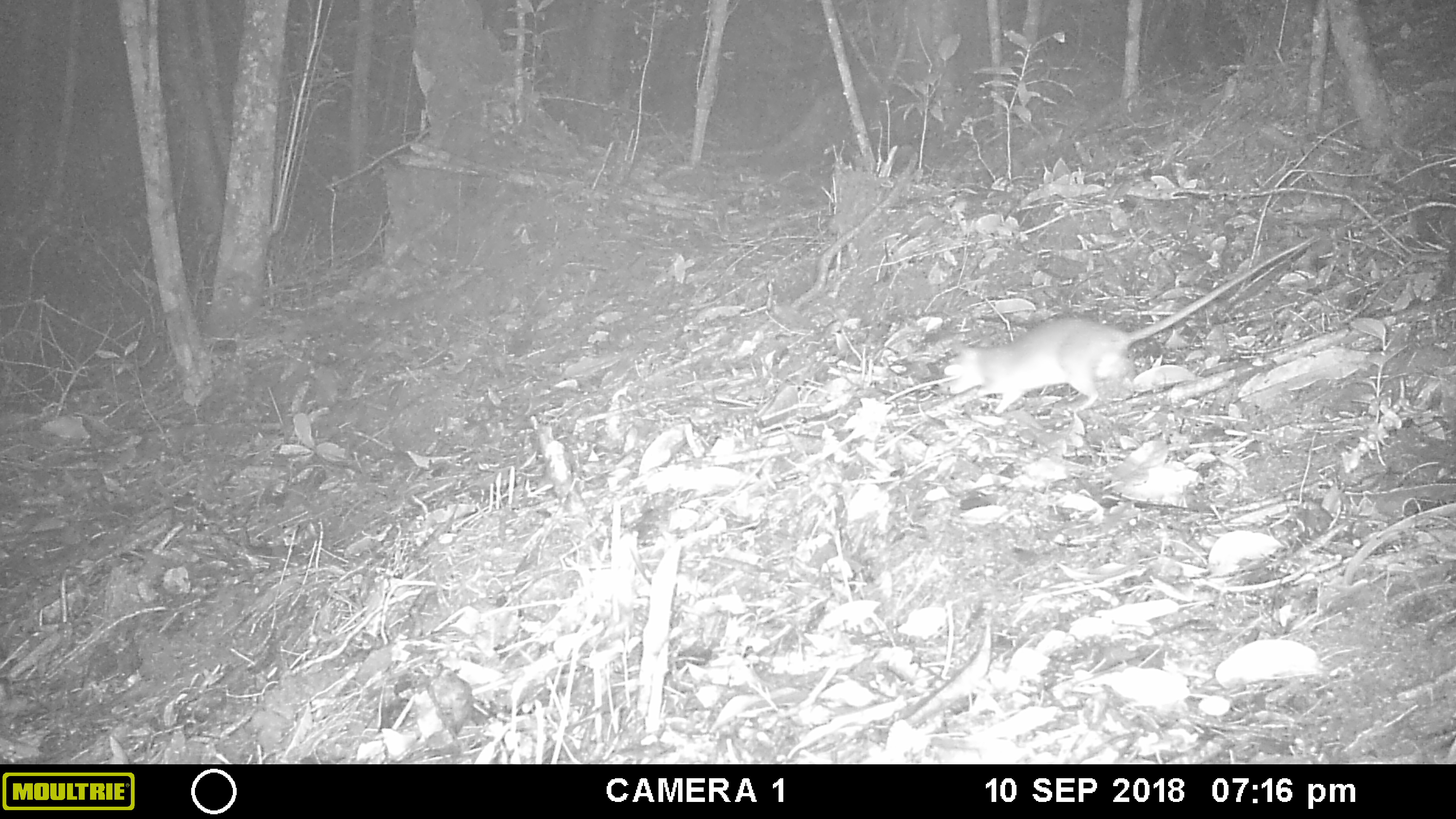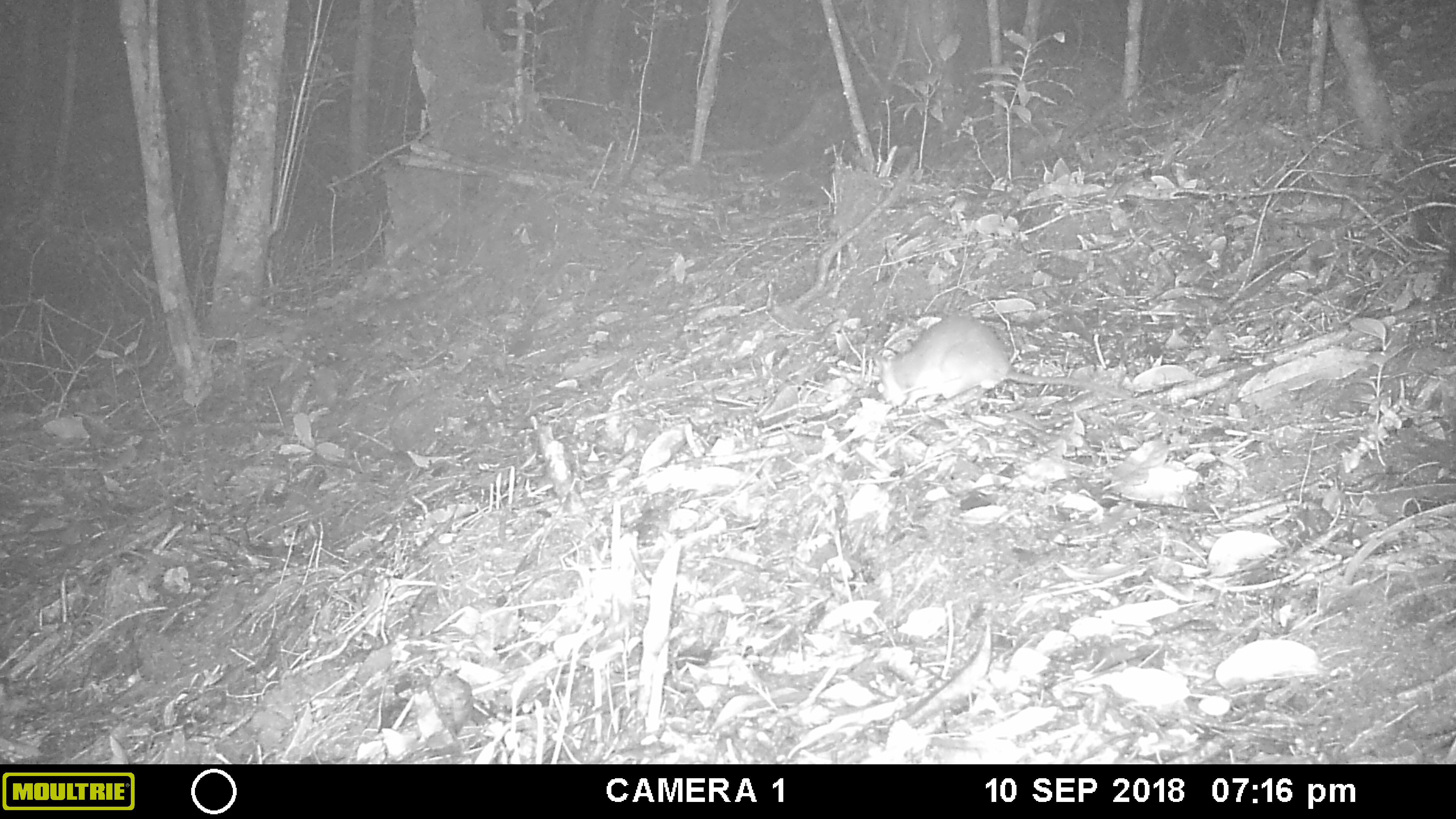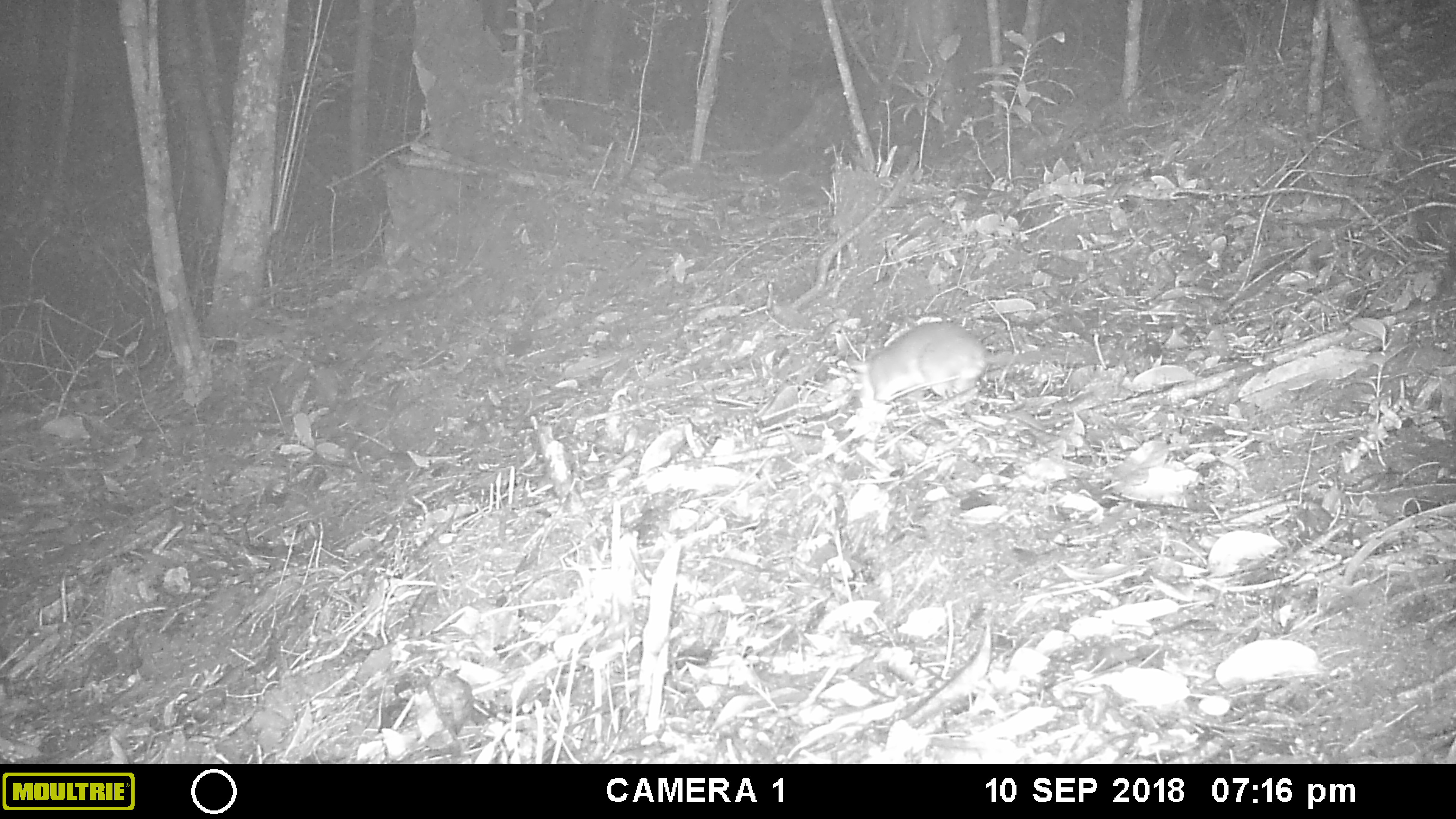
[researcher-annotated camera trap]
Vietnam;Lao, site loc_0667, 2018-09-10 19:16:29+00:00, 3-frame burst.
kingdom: Animalia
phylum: Chordata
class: Mammalia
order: Rodentia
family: Muridae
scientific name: Muridae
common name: old-world mice and rats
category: unidentified murid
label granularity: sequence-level